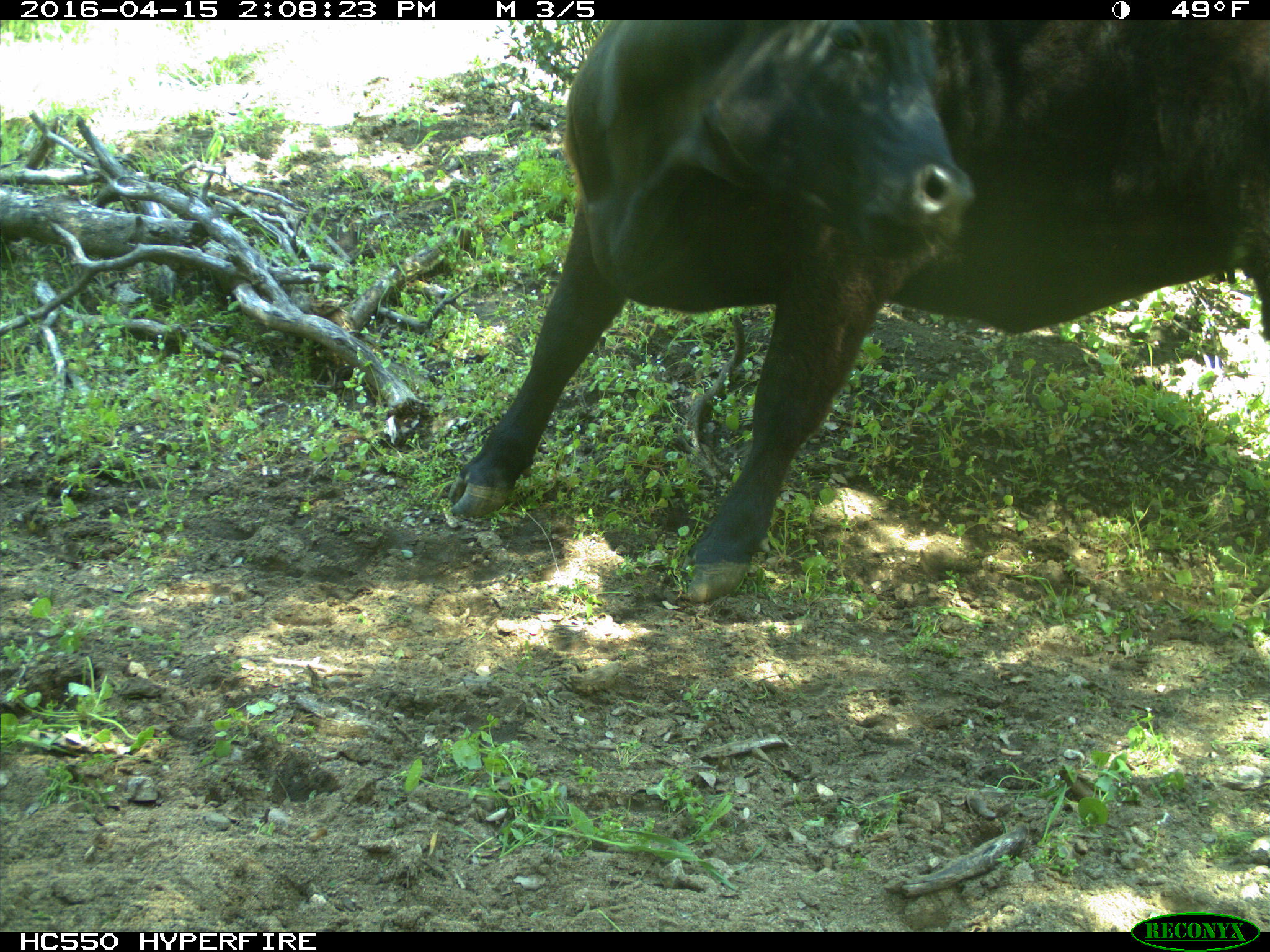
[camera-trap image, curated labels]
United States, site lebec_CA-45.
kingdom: Animalia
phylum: Chordata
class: Mammalia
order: Artiodactyla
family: Bovidae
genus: Bos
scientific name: Bos taurus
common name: domestic cow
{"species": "Bos taurus (domestic cow)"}